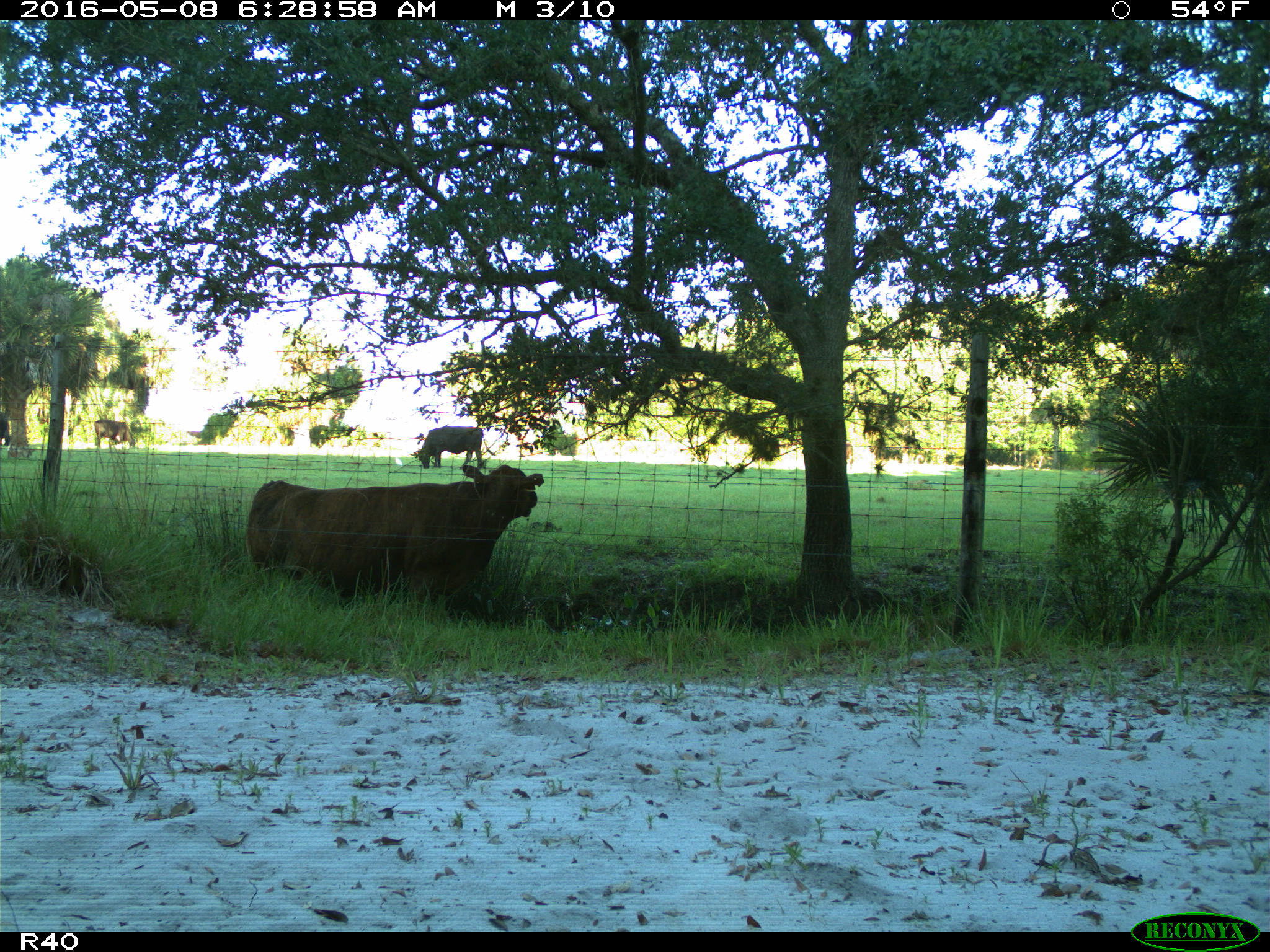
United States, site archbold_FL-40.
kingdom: Animalia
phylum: Chordata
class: Mammalia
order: Artiodactyla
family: Bovidae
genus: Bos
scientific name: Bos taurus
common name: domestic cow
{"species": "Bos taurus (domestic cow)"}